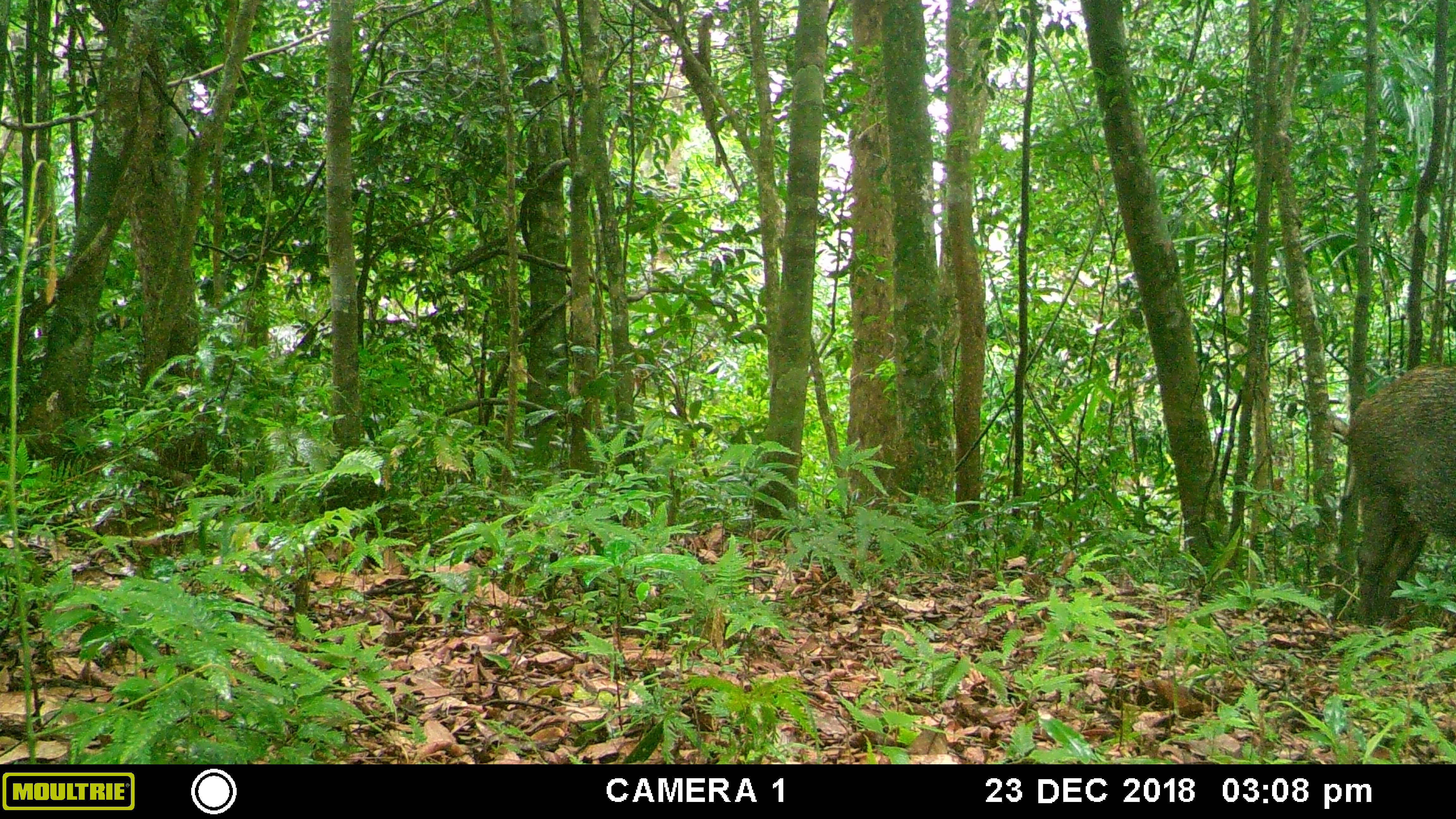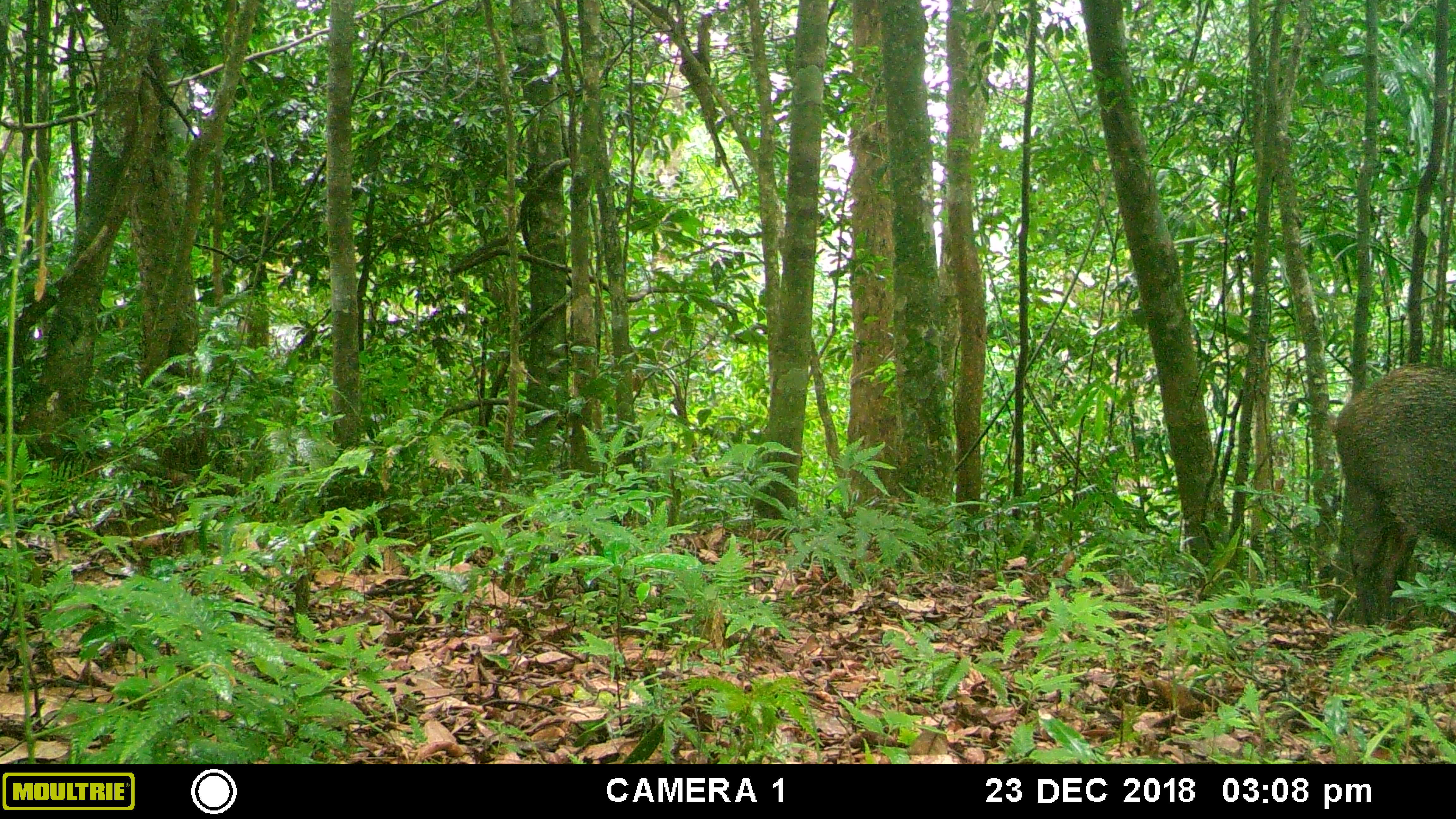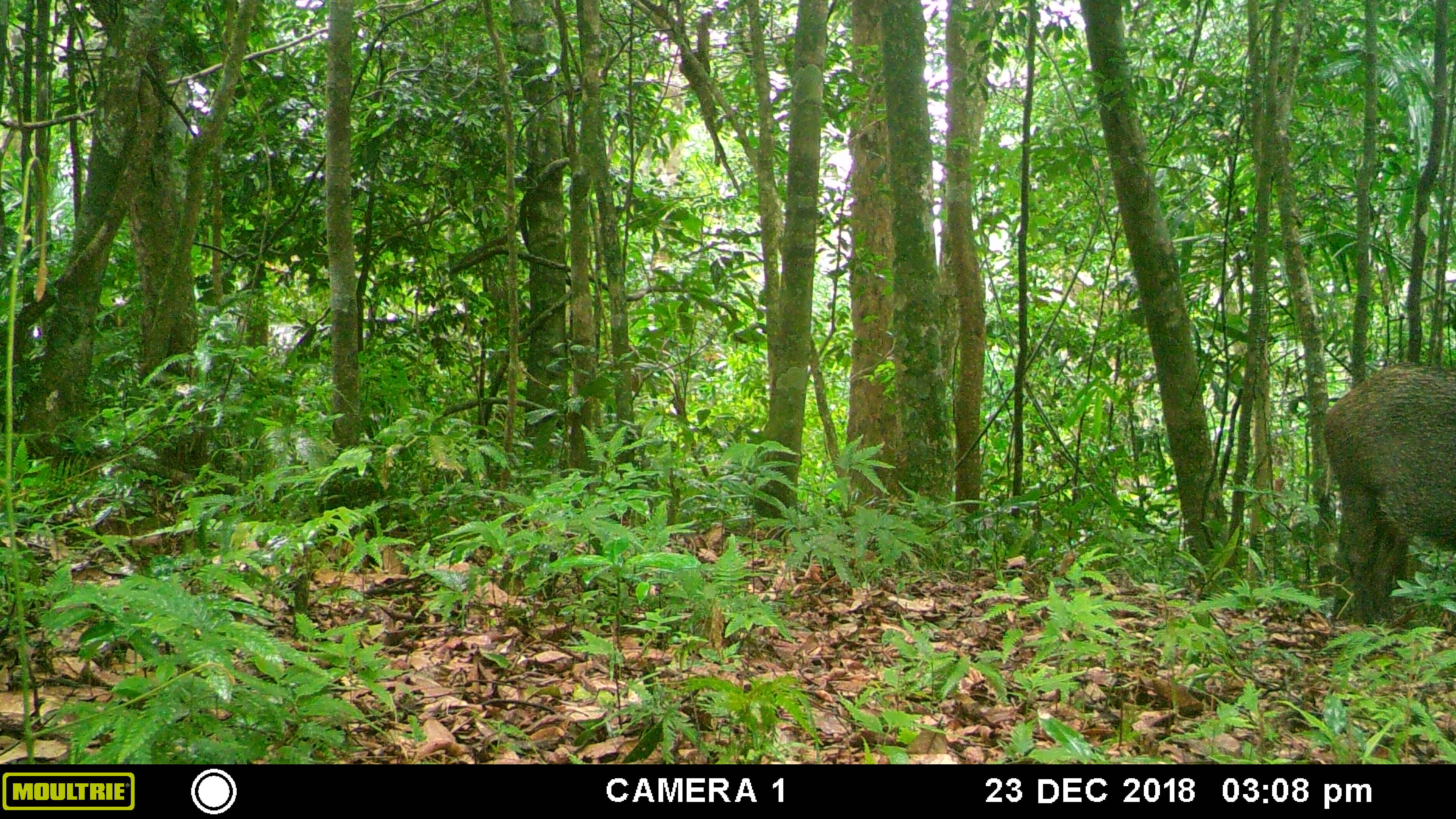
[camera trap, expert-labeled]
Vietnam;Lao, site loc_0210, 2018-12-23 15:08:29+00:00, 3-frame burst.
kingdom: Animalia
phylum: Chordata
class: Mammalia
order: Artiodactyla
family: Suidae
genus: Sus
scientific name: Sus scrofa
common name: eurasian wild pig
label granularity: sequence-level